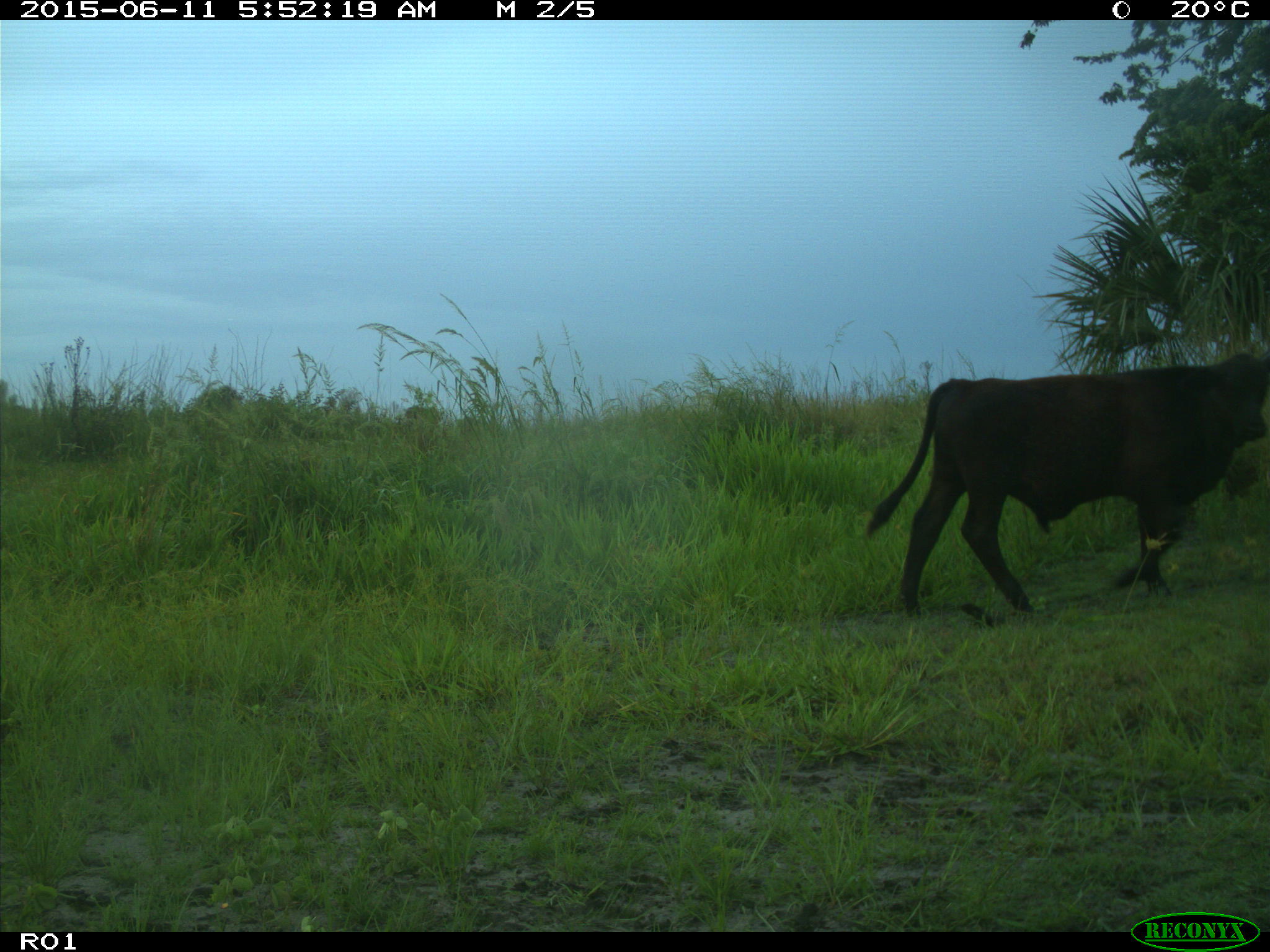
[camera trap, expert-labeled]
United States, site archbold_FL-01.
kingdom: Animalia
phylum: Chordata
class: Mammalia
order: Artiodactyla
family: Bovidae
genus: Bos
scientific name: Bos taurus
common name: domestic cow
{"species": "Bos taurus (domestic cow)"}